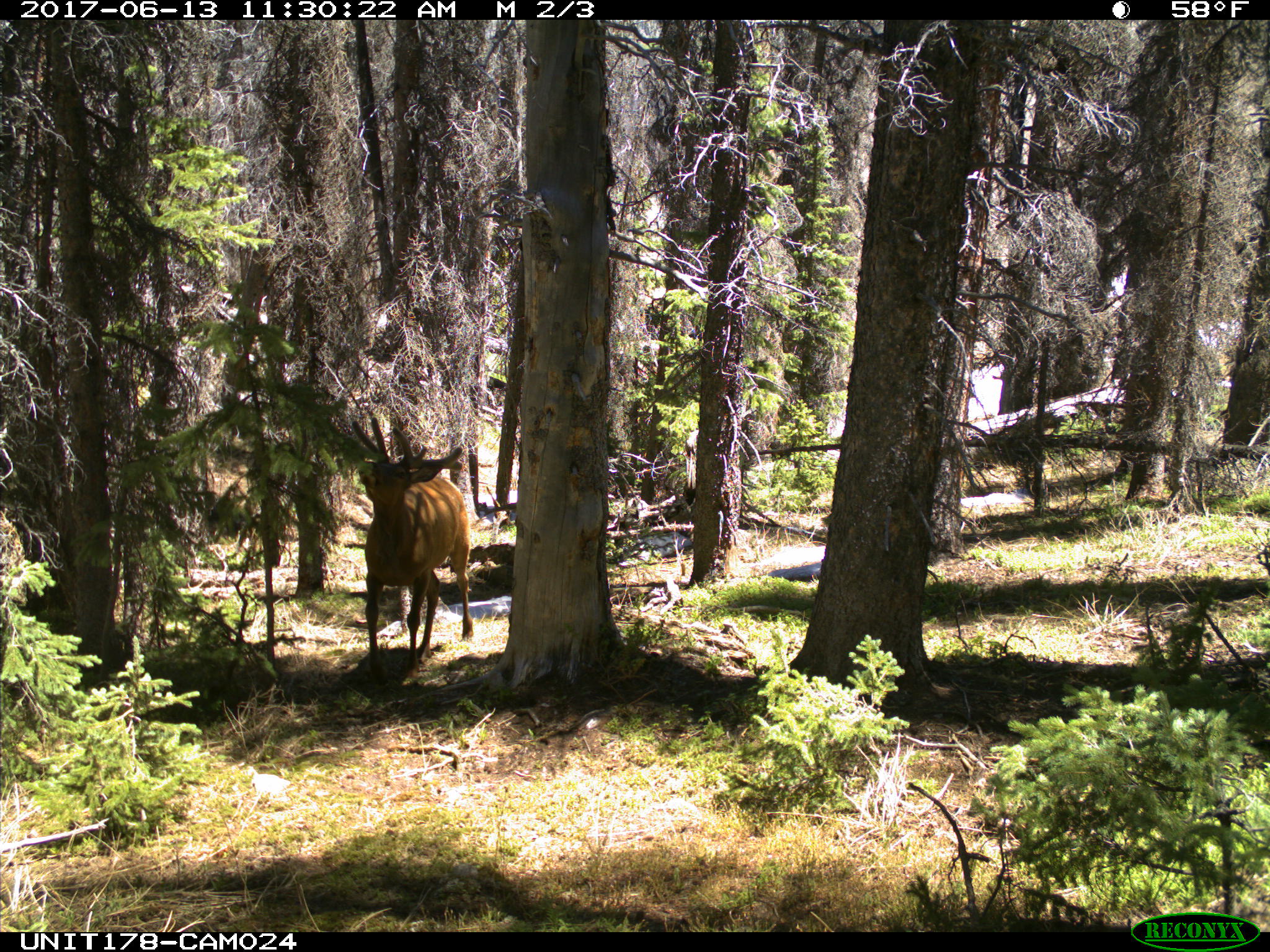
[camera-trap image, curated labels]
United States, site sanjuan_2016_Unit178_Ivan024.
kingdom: Animalia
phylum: Chordata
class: Mammalia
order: Artiodactyla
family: Cervidae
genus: Cervus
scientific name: Cervus elaphus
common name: red deer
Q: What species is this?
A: Cervus elaphus (red deer).